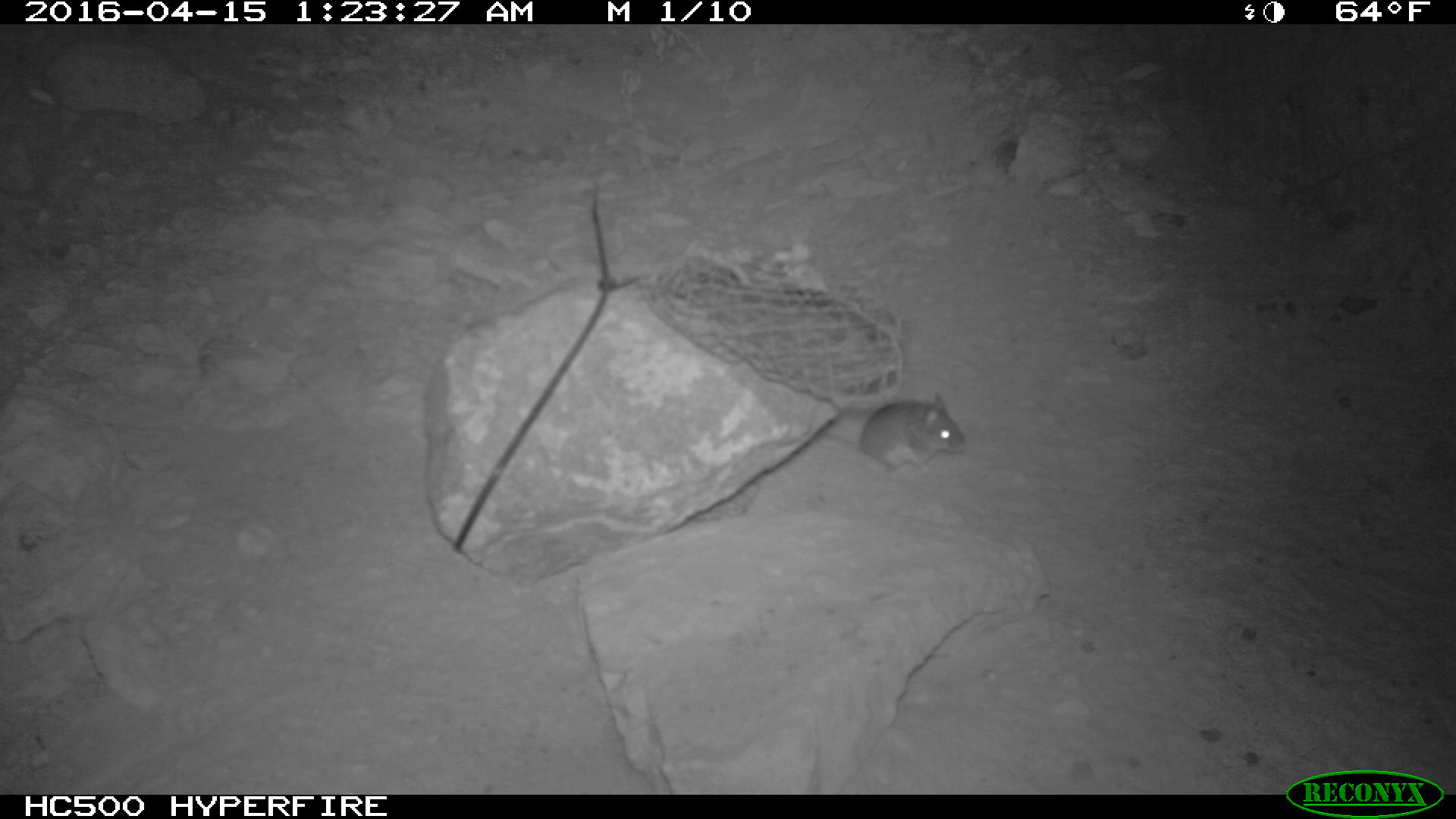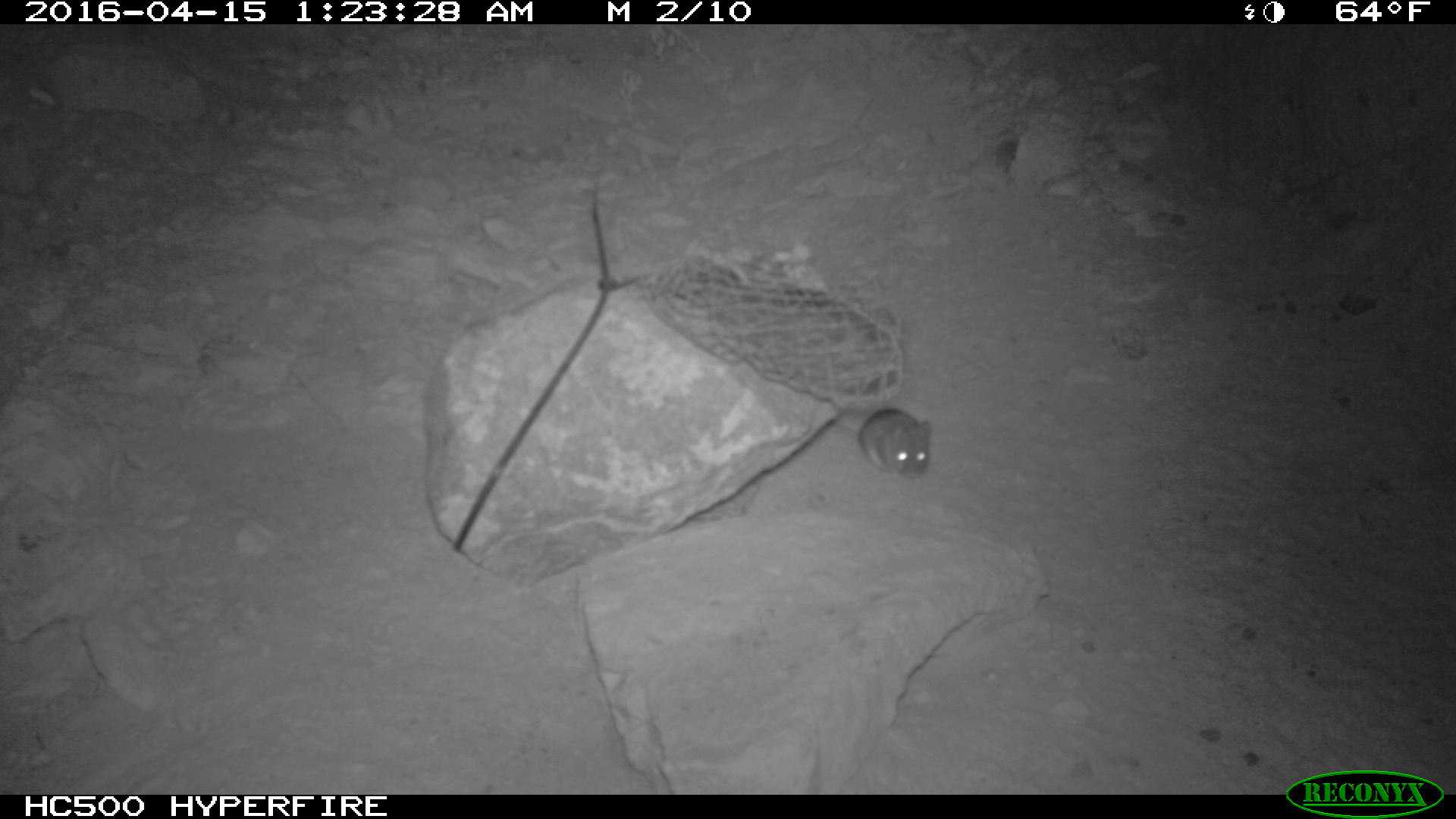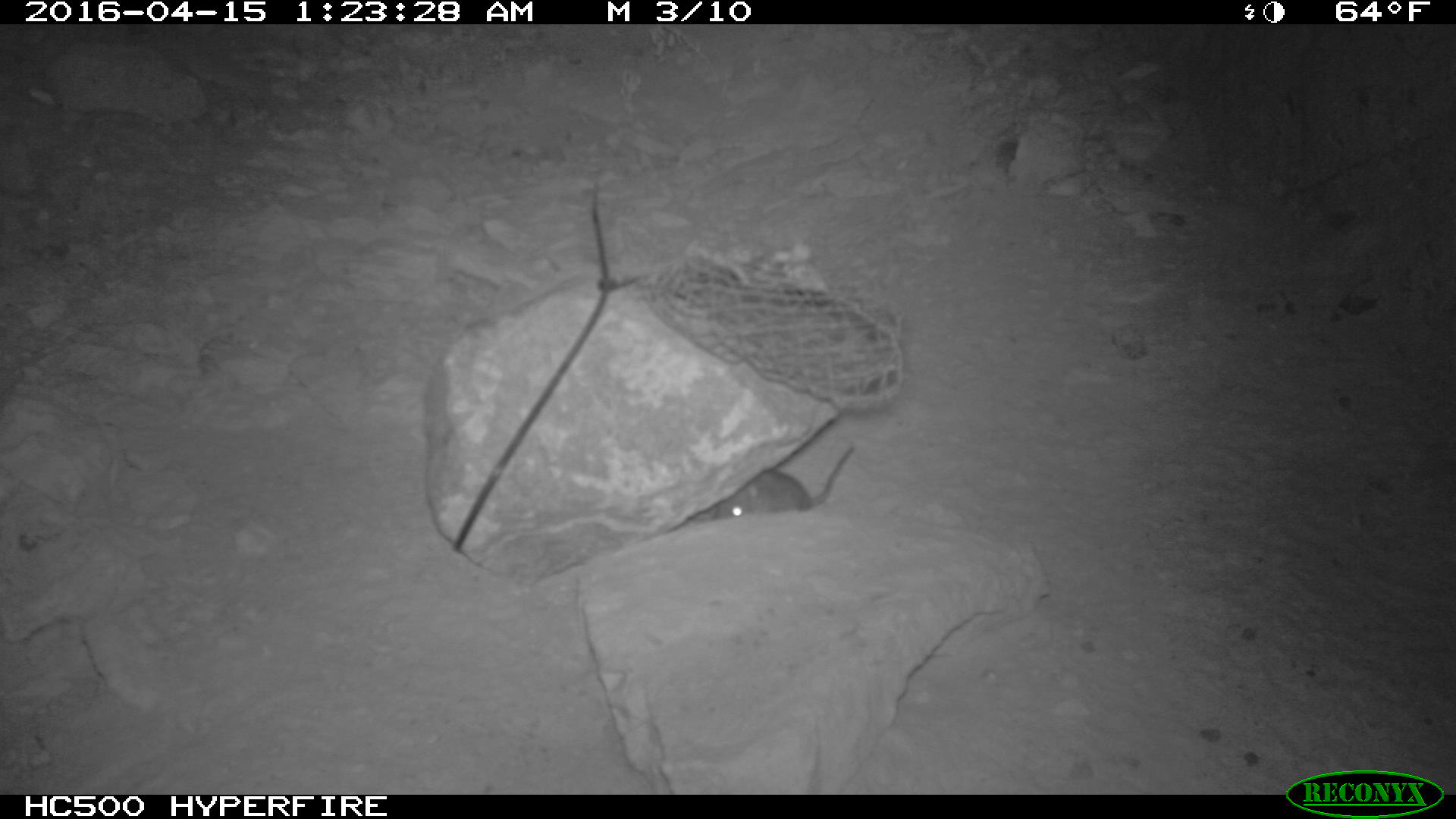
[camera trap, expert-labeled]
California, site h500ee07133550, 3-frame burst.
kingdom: Animalia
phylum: Chordata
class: Mammalia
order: Rodentia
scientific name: Rodentia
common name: rodent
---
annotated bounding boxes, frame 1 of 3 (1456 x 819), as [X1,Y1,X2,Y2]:
rodent: [815,391,966,475]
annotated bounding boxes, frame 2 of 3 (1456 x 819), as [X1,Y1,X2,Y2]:
rodent: [828,407,930,481]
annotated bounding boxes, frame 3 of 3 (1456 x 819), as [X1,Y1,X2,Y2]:
rodent: [705,444,854,521]